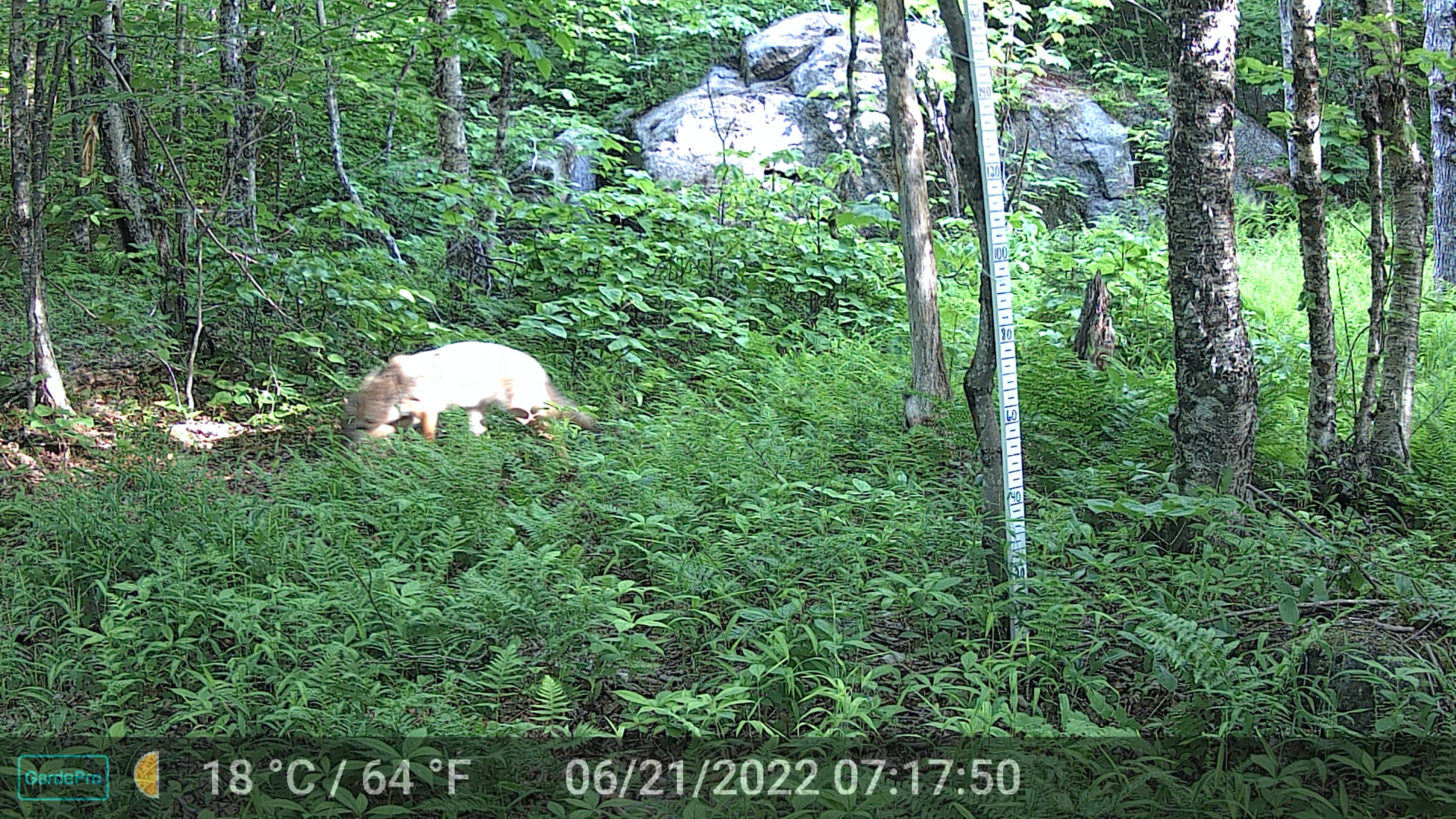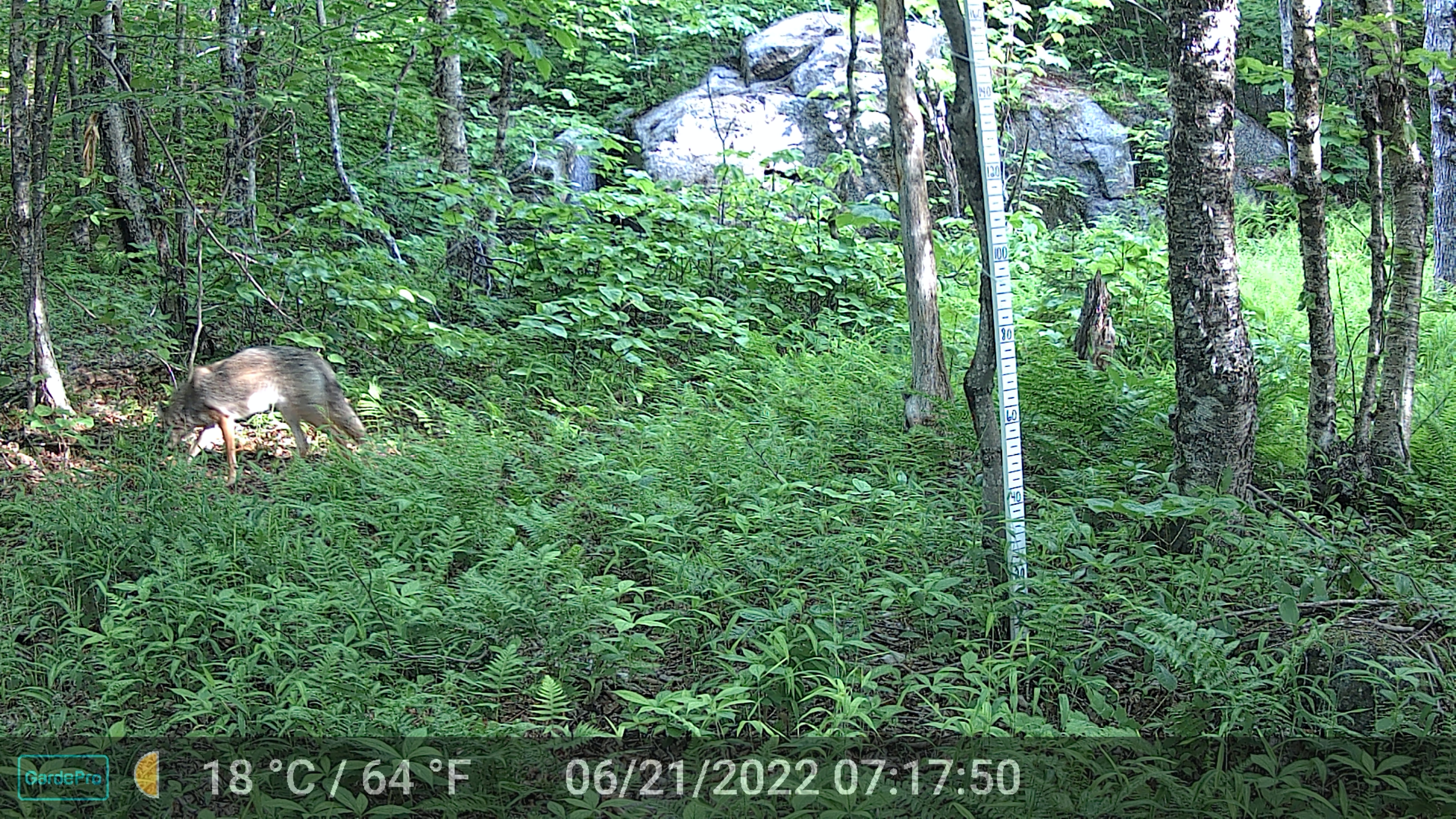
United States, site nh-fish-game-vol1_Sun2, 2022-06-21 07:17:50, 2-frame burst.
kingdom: Animalia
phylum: Chordata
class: Mammalia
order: Carnivora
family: Canidae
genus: Canis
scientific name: Canis latrans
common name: coyote